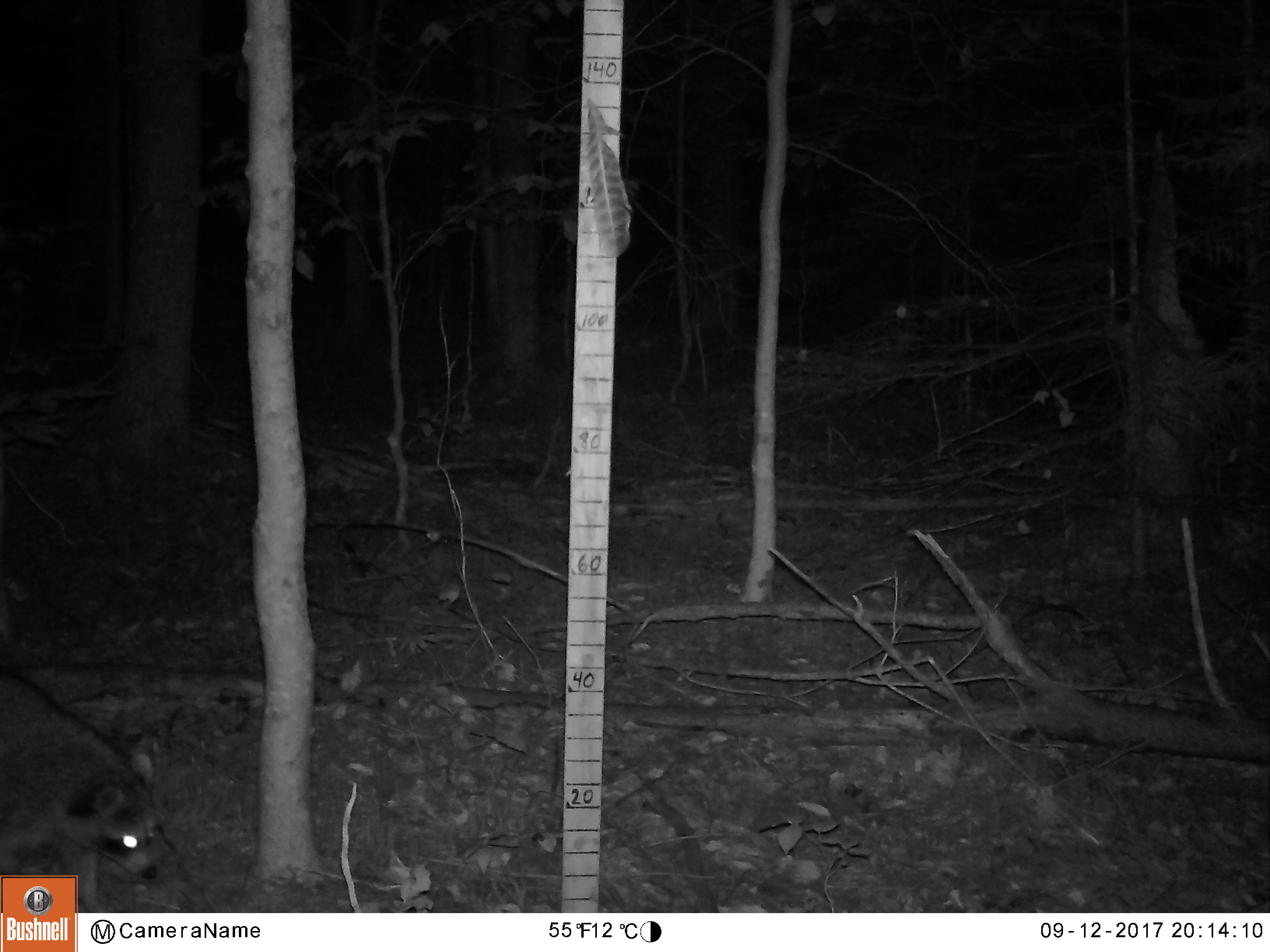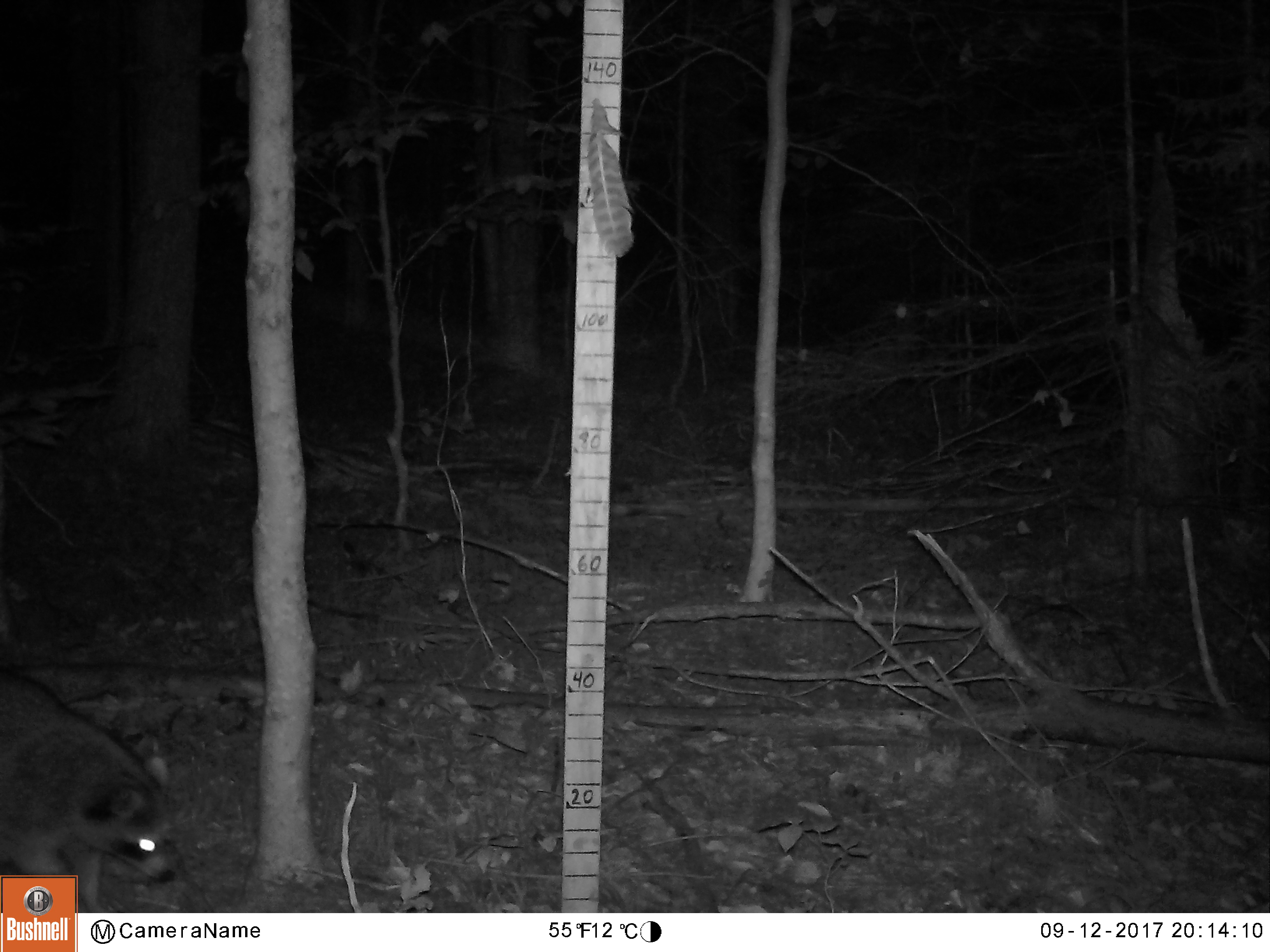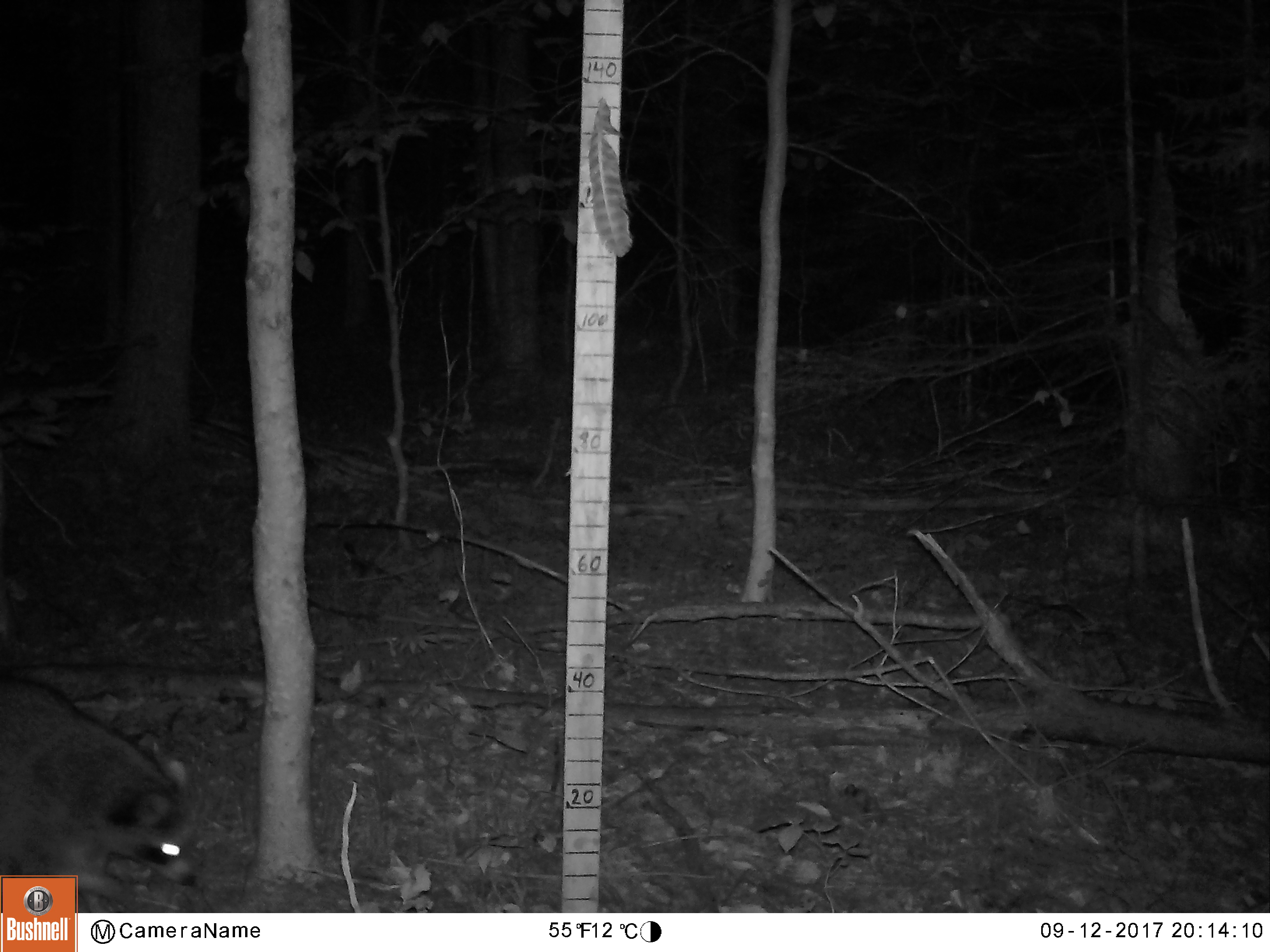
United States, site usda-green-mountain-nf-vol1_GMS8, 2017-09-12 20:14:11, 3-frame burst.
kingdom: Animalia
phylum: Chordata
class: Mammalia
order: Carnivora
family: Procyonidae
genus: Procyon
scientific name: Procyon lotor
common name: raccoon